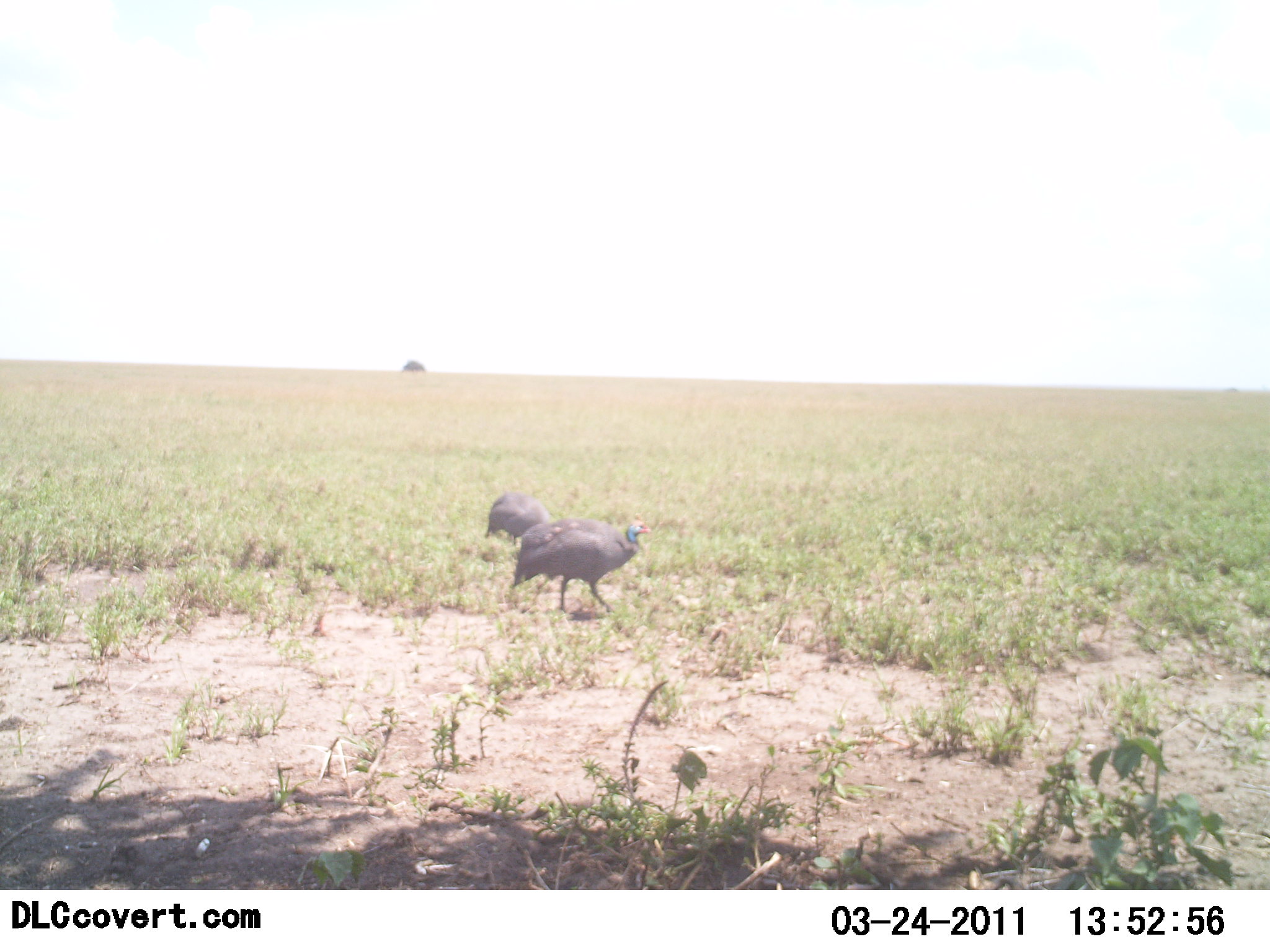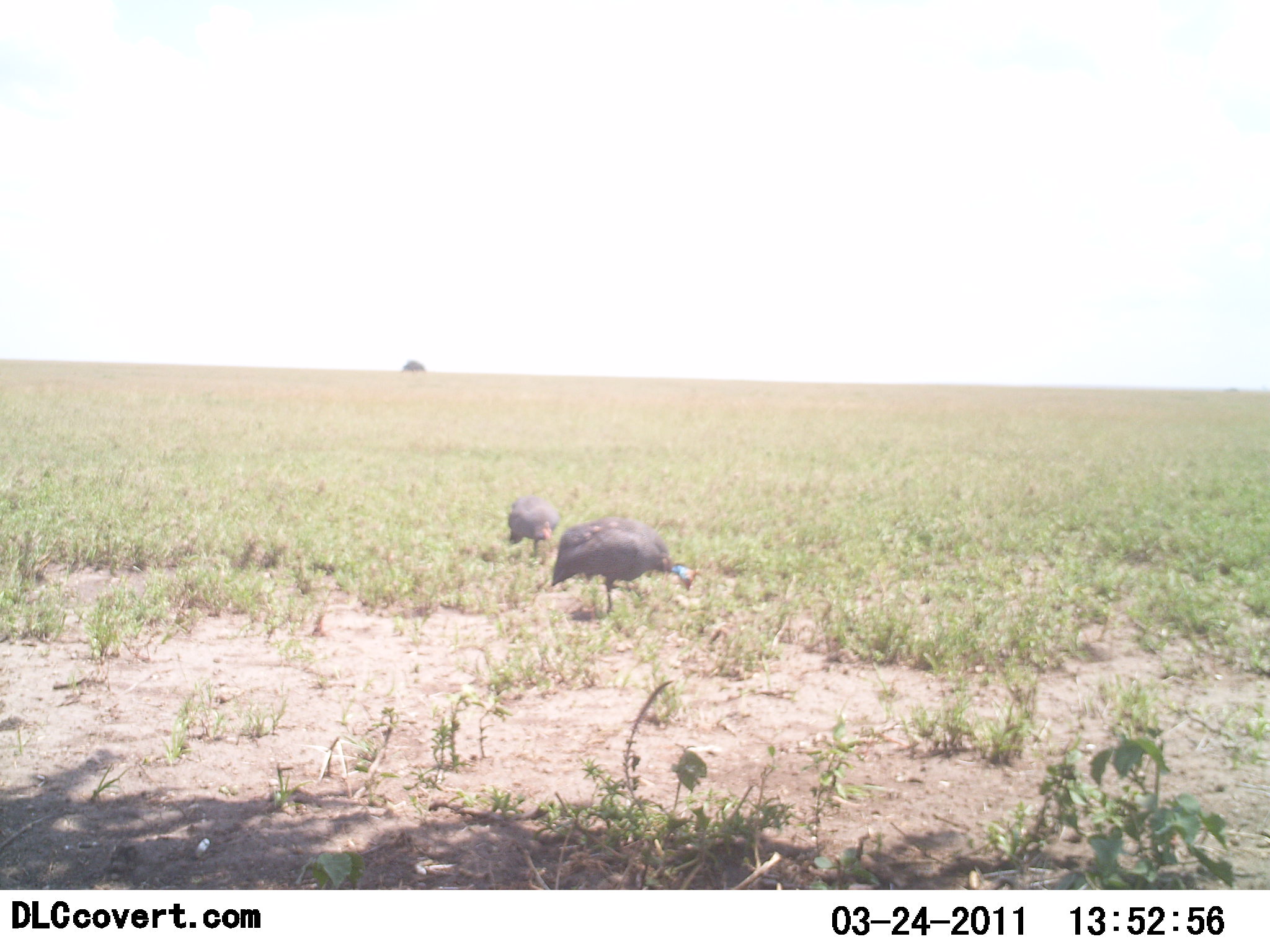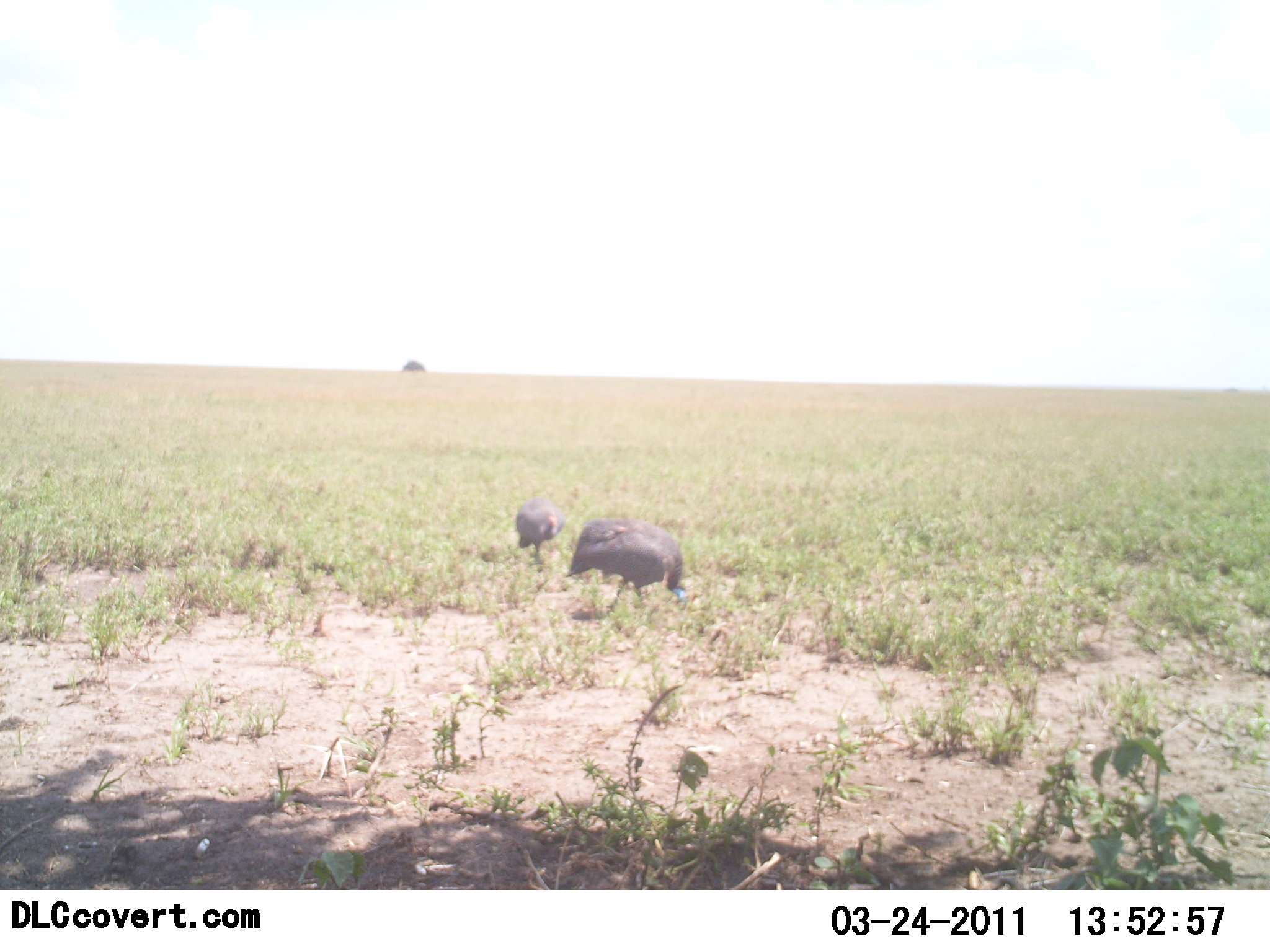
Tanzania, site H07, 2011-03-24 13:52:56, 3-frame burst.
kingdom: Animalia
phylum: Chordata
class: Aves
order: Galliformes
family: Numididae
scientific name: Numididae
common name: guinea fowl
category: guineafowl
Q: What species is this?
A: Guineafowl (guinea fowl) (Numididae).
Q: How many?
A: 2.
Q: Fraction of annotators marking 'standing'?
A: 27%.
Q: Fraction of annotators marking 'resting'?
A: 0%.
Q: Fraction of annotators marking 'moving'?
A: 55%.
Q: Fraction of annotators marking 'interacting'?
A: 18%.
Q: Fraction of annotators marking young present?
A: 0%.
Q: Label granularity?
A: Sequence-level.